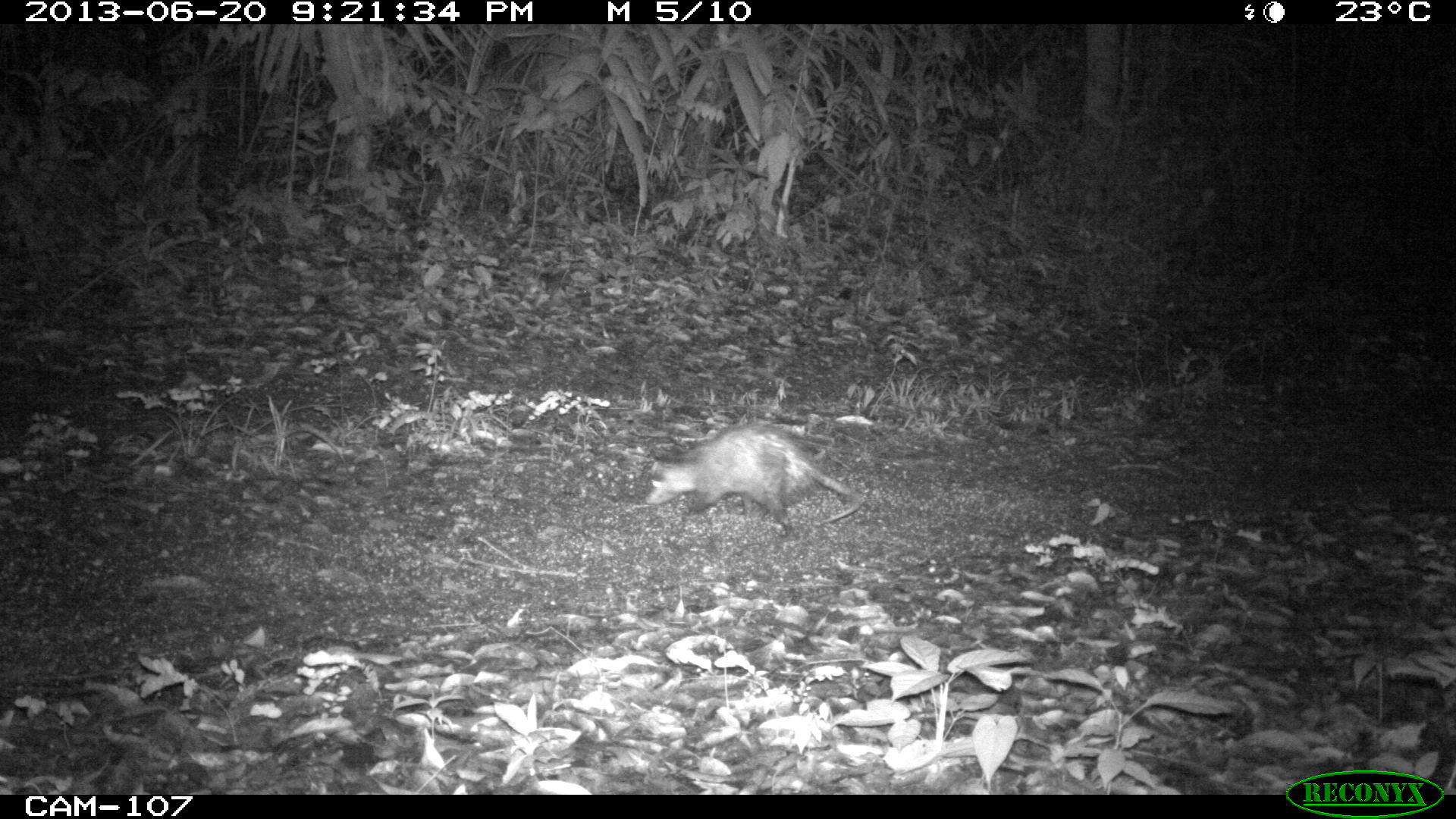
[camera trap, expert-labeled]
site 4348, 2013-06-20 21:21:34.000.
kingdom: Animalia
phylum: Chordata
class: Mammalia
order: Didelphimorphia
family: Didelphidae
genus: Didelphis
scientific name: Didelphis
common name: american opossums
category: didelphis sp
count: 1